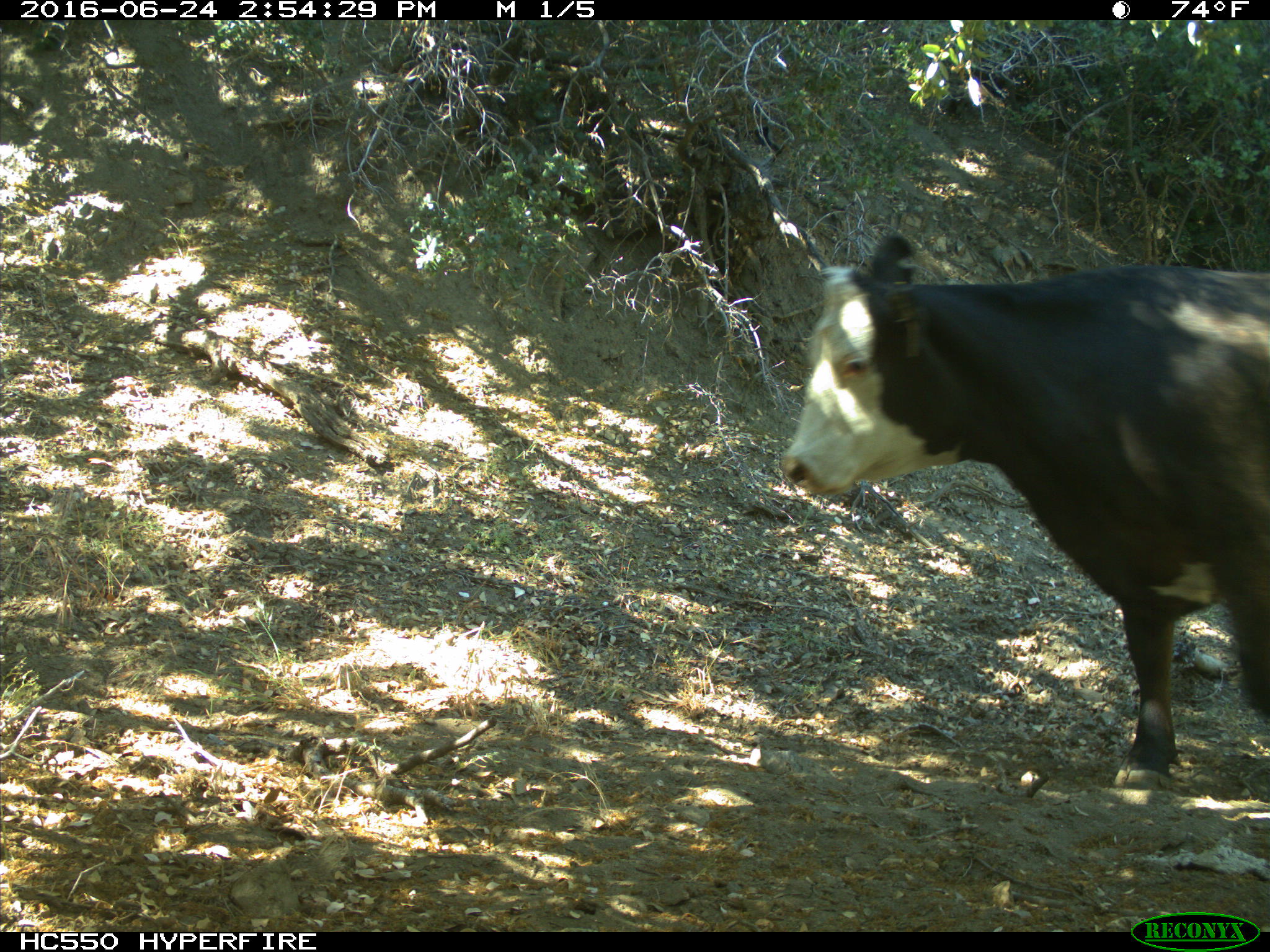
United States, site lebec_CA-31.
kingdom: Animalia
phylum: Chordata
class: Mammalia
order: Artiodactyla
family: Bovidae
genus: Bos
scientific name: Bos taurus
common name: domestic cow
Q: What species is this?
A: Bos taurus (domestic cow).